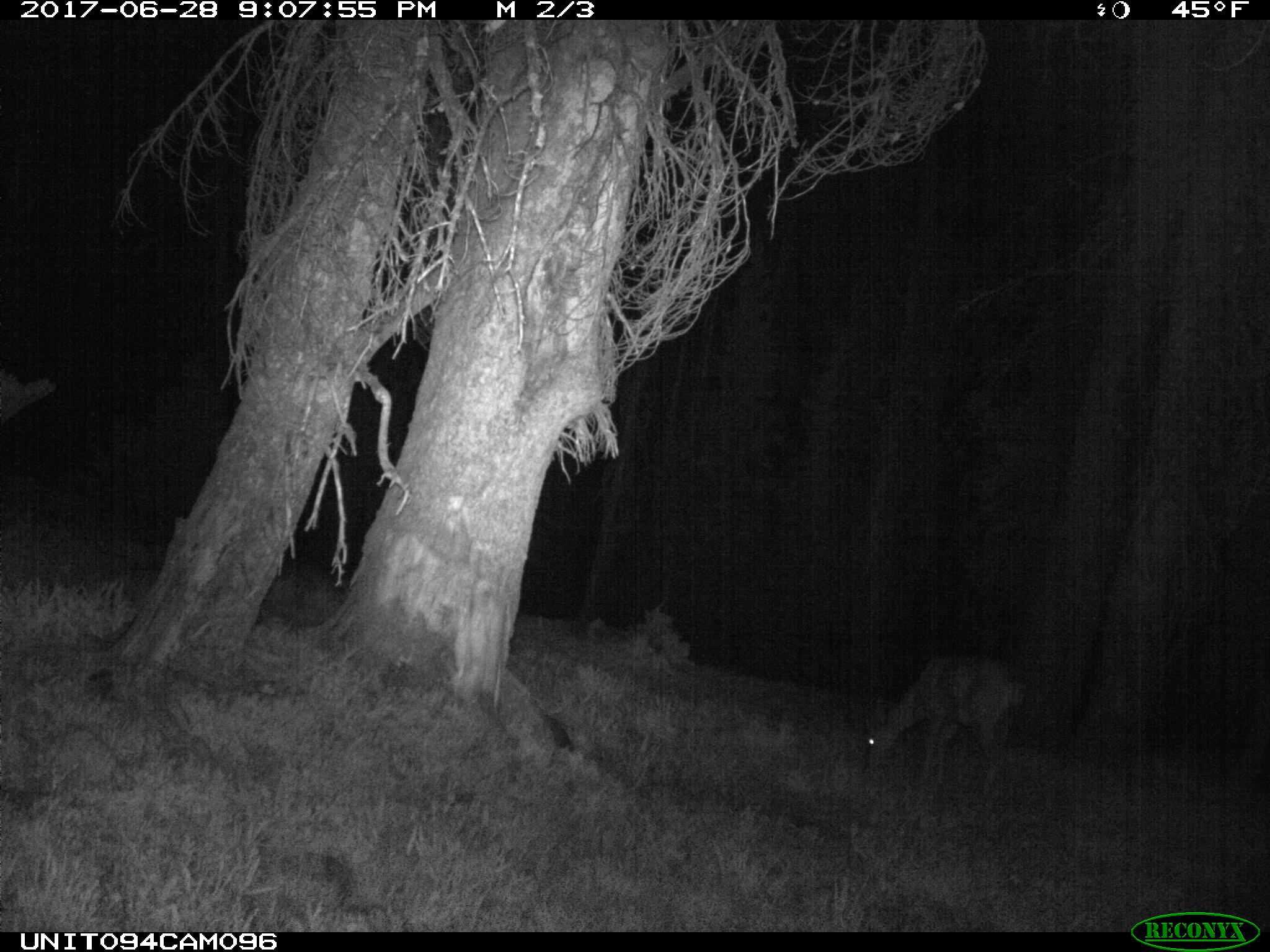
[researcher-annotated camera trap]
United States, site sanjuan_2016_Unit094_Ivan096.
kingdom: Animalia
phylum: Chordata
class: Mammalia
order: Artiodactyla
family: Cervidae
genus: Odocoileus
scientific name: Odocoileus hemionus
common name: mule deer